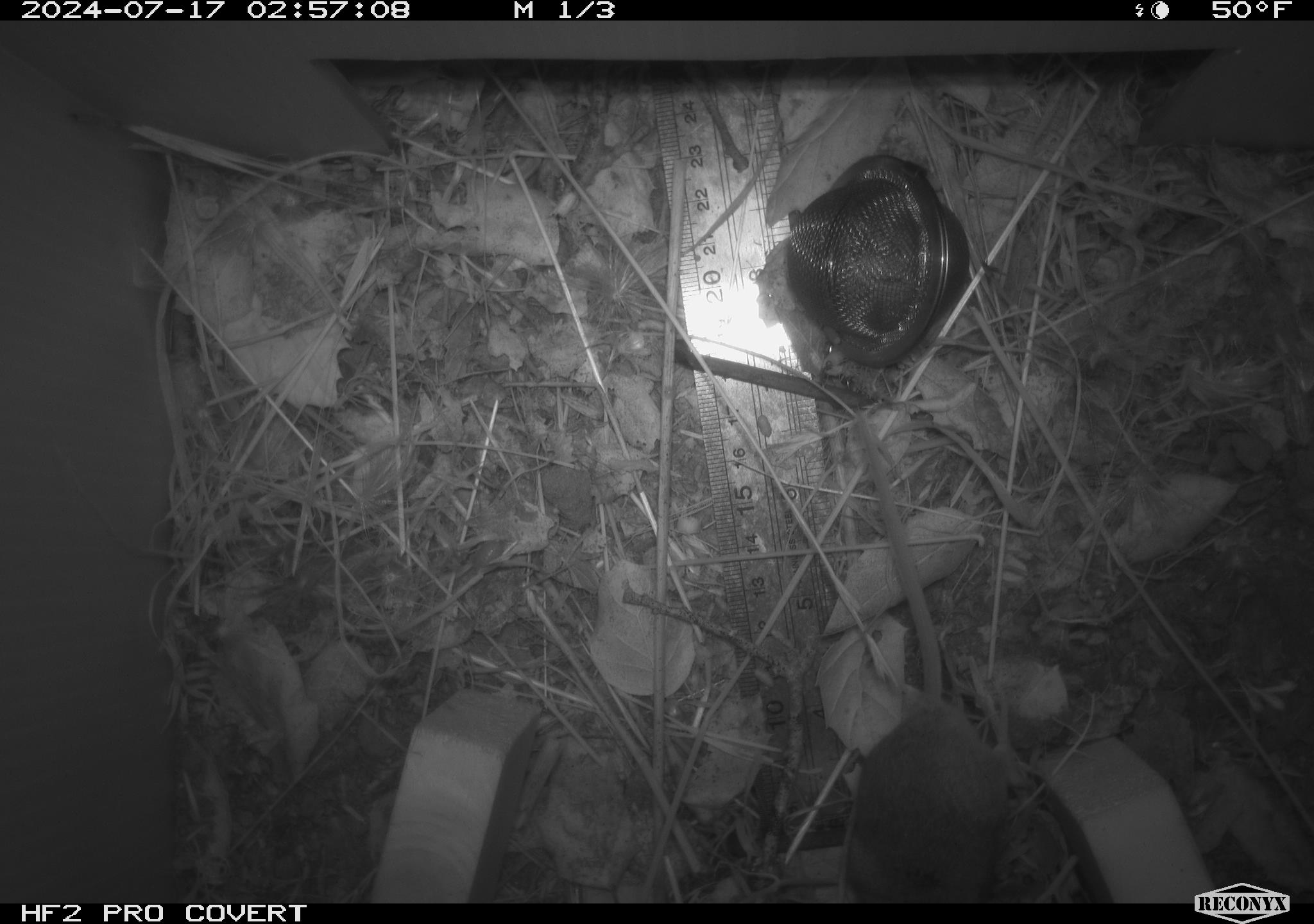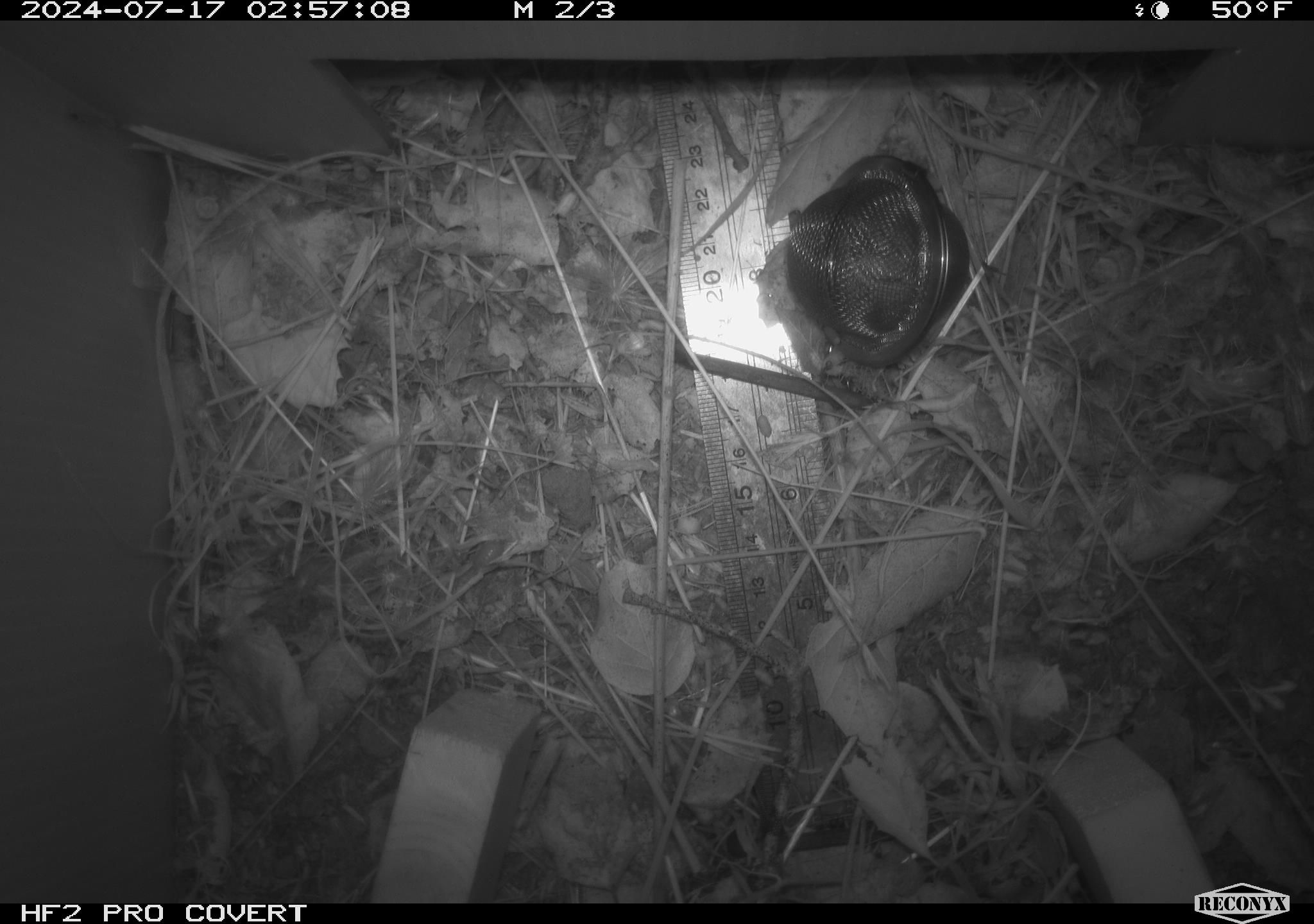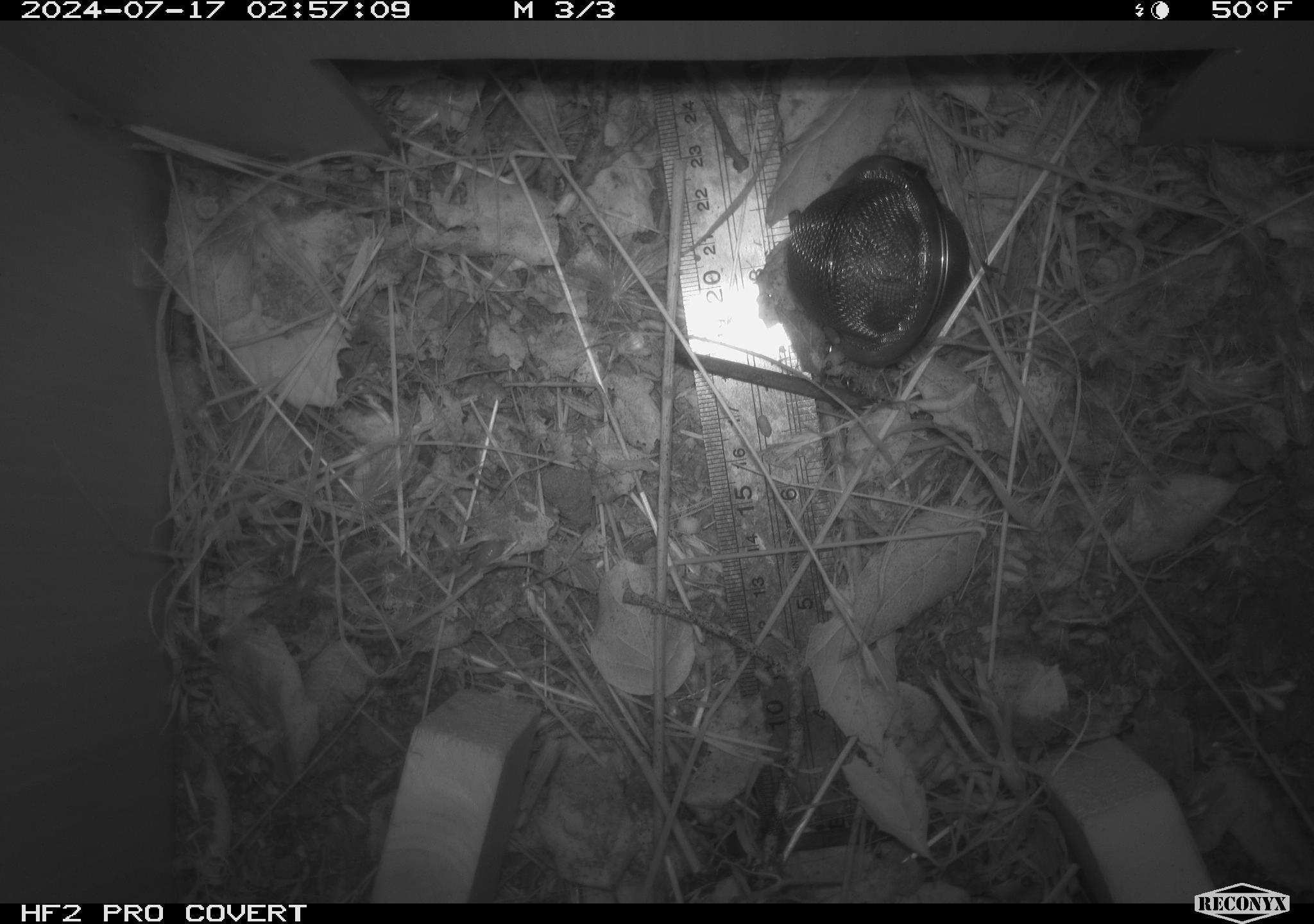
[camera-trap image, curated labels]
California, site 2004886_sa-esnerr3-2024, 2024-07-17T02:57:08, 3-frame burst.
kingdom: Animalia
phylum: Chordata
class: Mammalia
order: Rodentia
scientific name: Rodentia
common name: rodent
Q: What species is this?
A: Rodent (Rodentia).